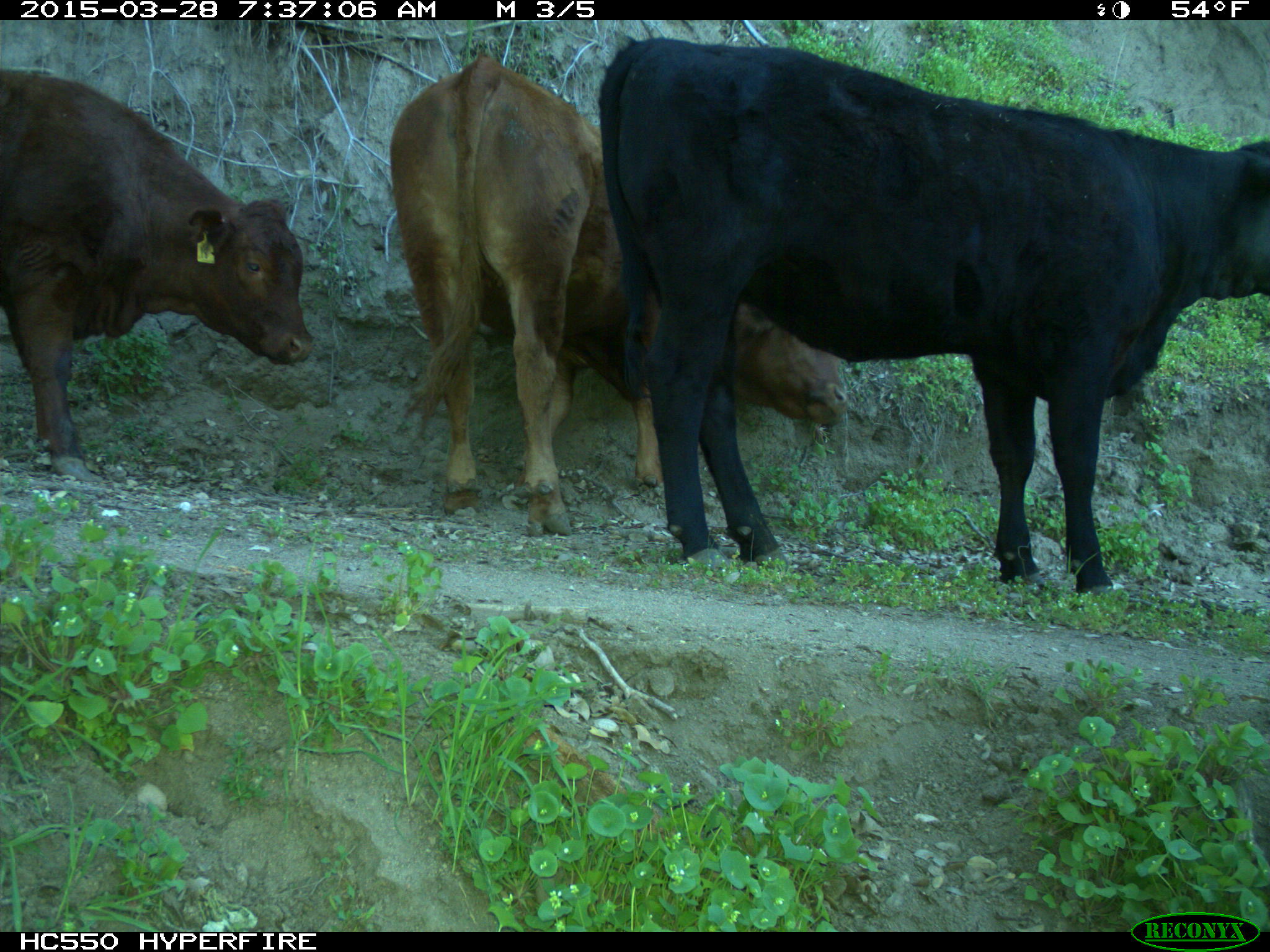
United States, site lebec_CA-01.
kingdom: Animalia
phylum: Chordata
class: Mammalia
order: Artiodactyla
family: Bovidae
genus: Bos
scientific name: Bos taurus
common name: domestic cow